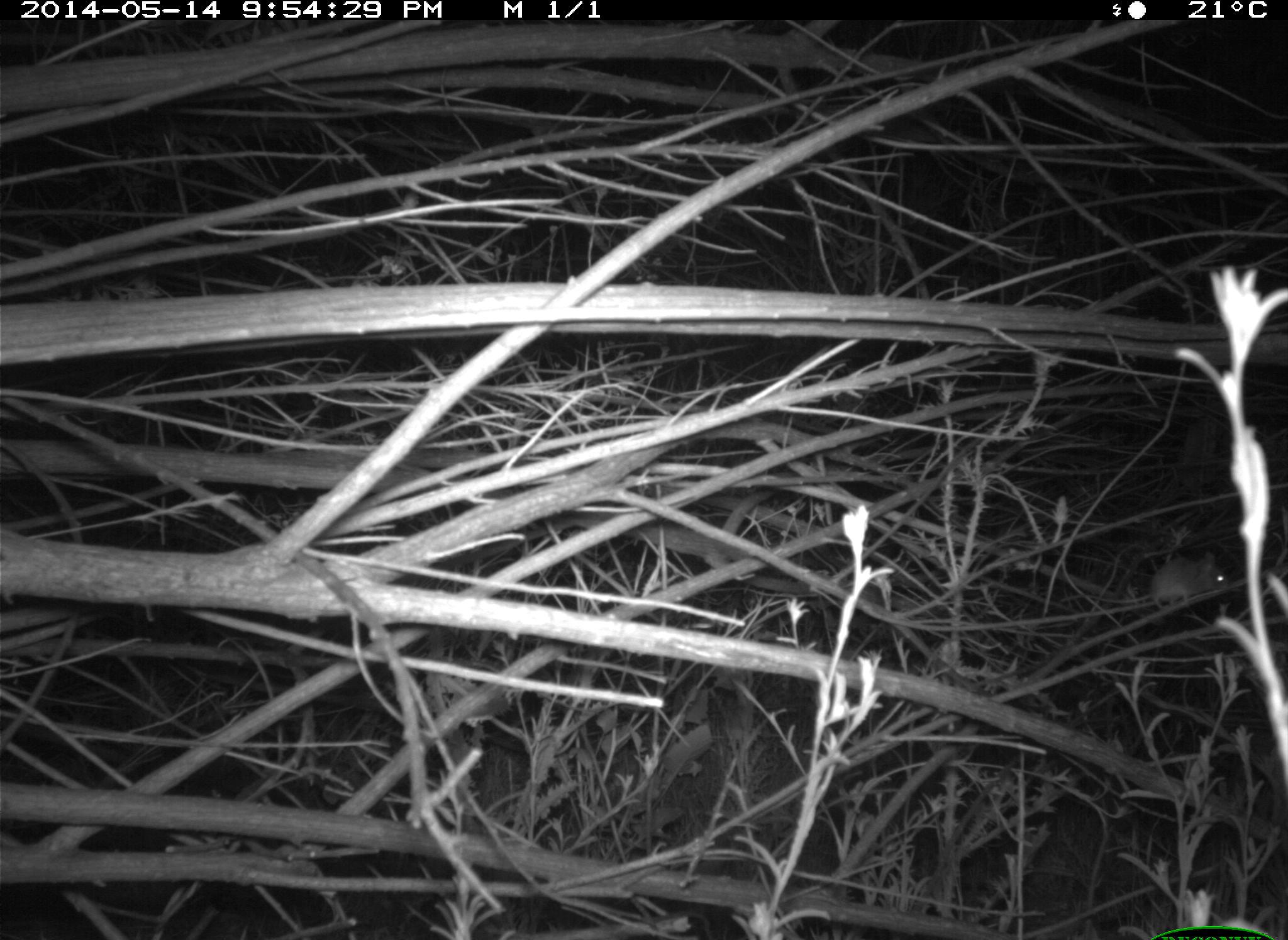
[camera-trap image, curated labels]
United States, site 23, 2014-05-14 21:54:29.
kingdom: Animalia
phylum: Chordata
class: Mammalia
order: Rodentia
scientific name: Rodentia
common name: rodent